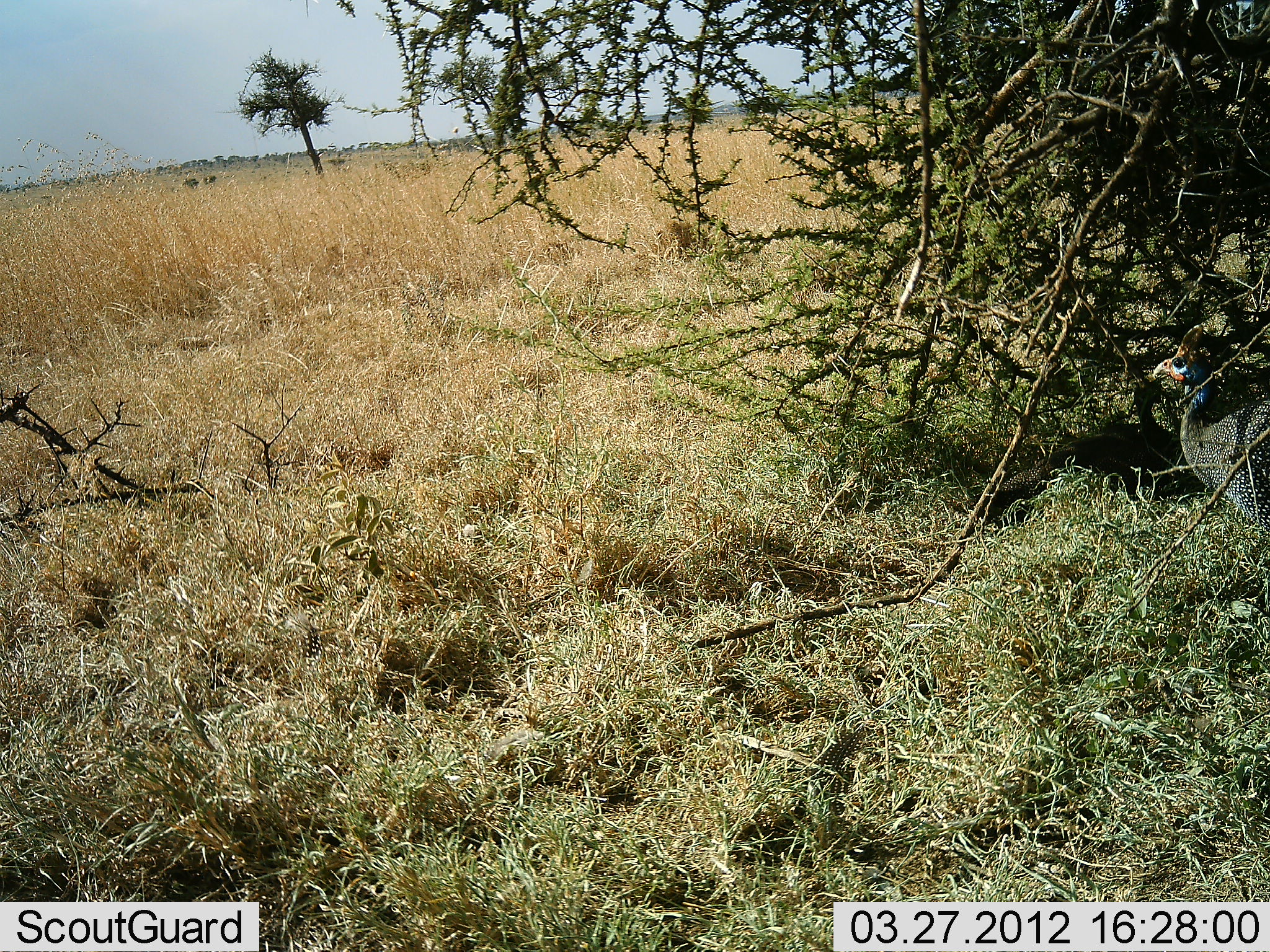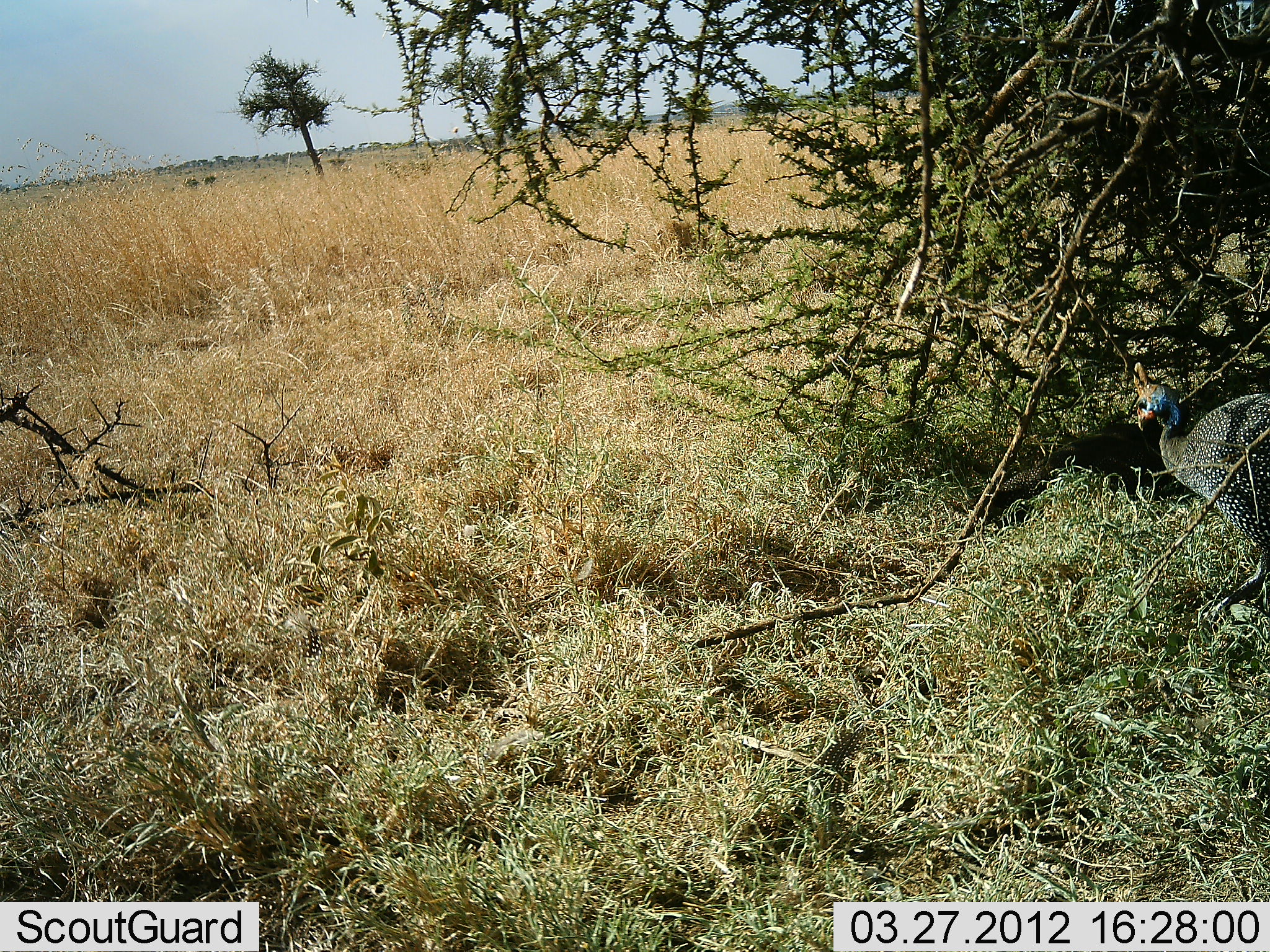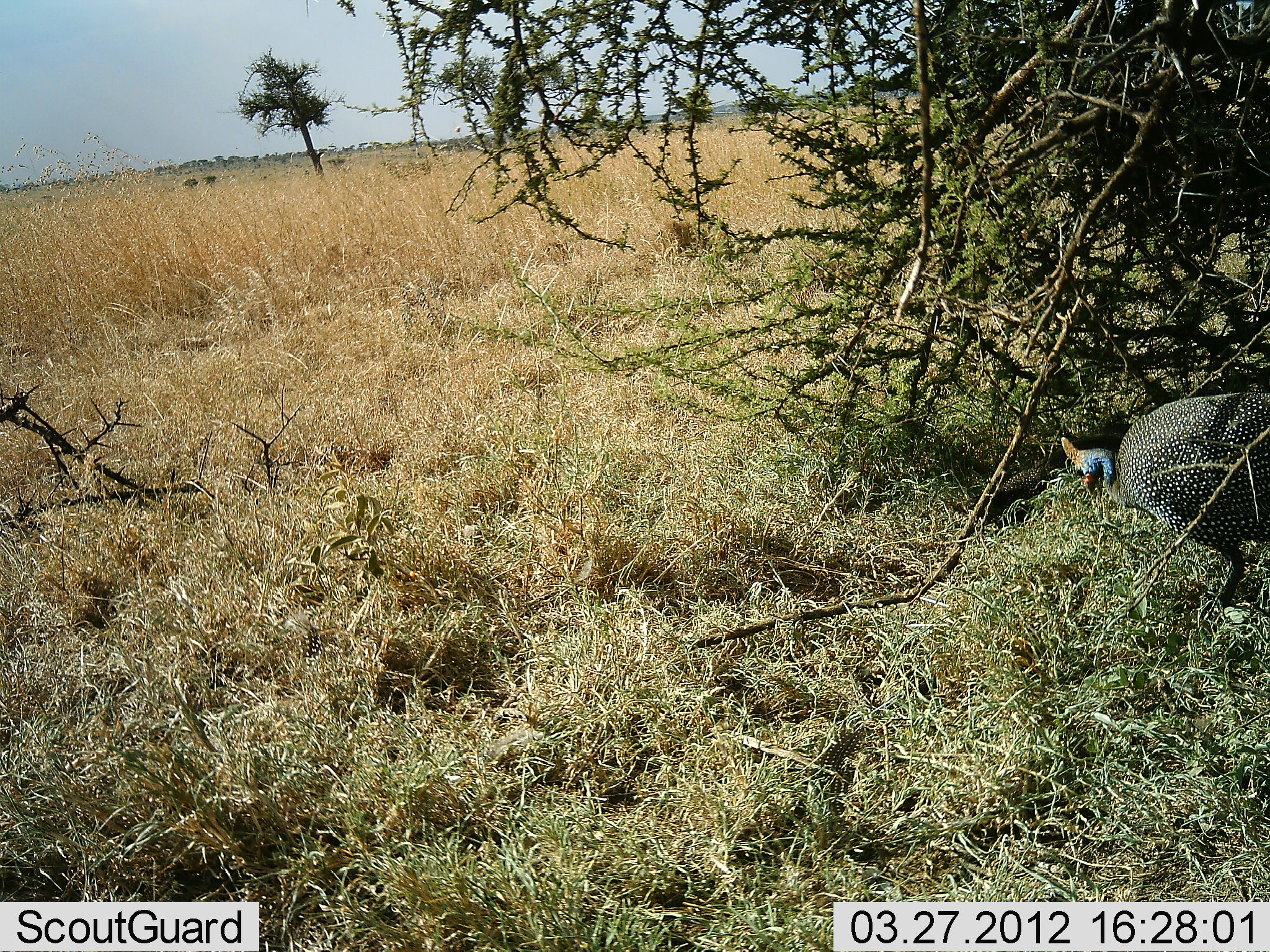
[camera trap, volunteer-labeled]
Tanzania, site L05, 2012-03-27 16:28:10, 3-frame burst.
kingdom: Animalia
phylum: Chordata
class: Aves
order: Galliformes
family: Numididae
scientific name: Numididae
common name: guinea fowl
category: guineafowl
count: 1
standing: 31%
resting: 0%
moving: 44%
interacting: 0%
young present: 6%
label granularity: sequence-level